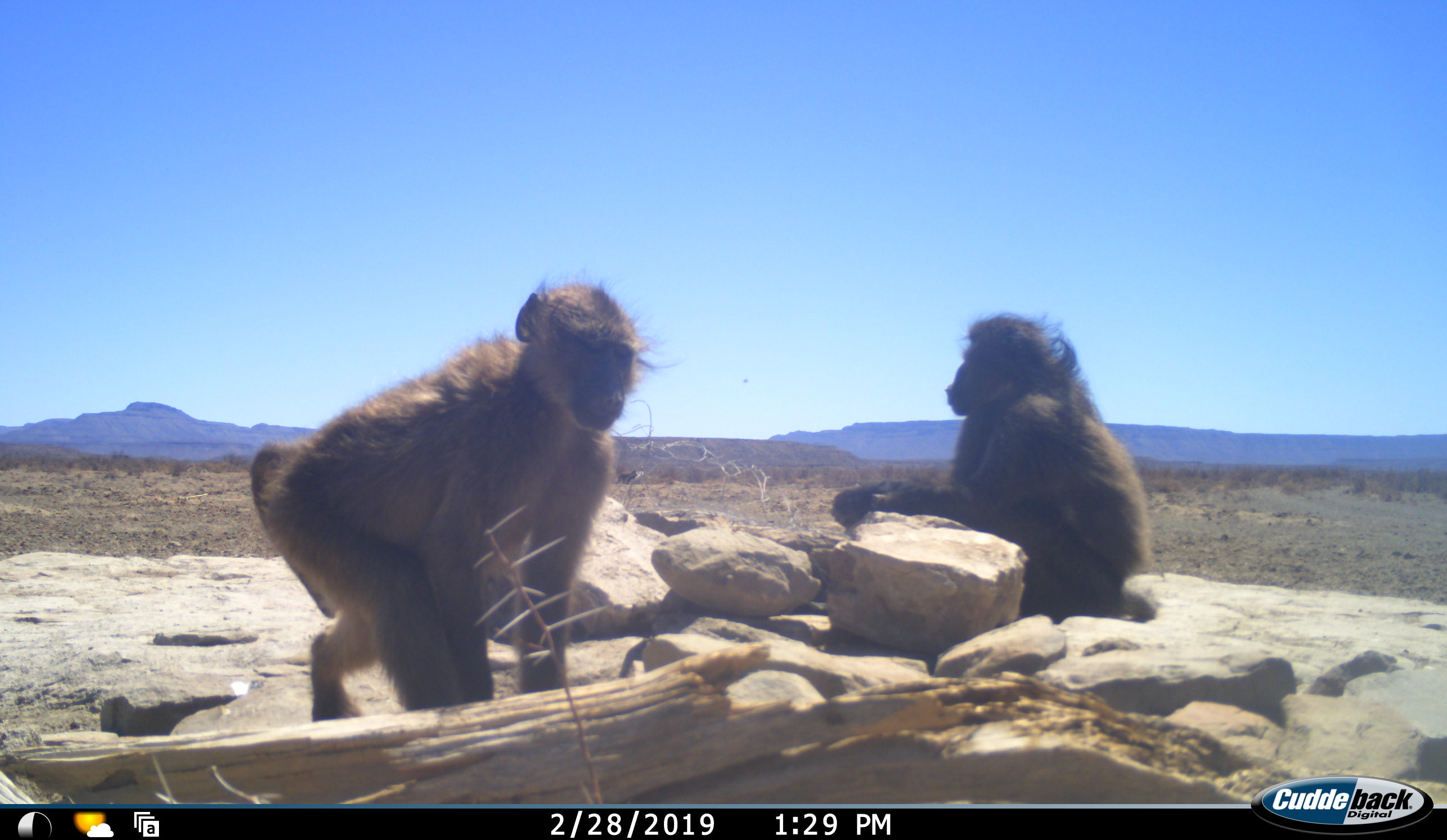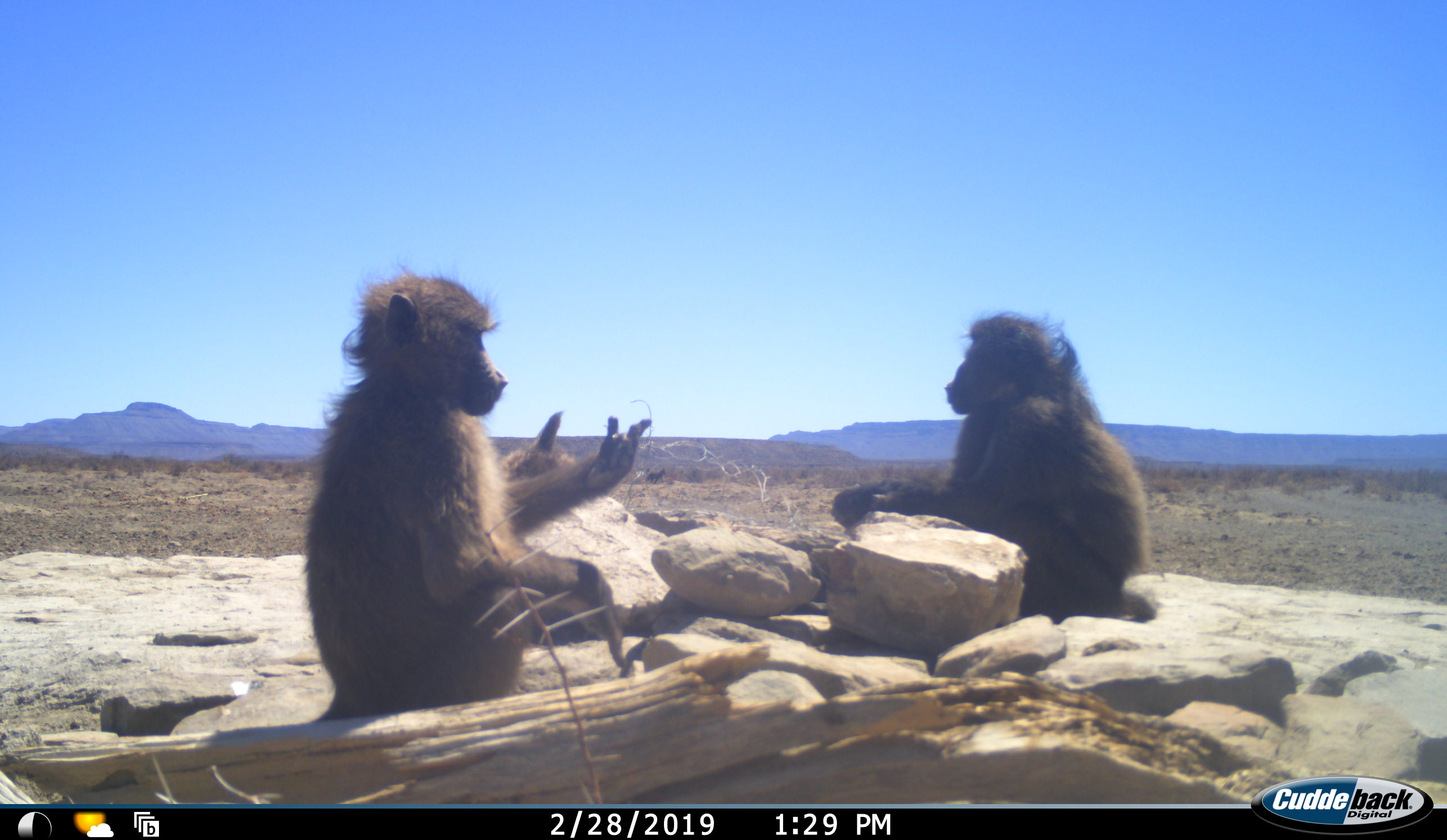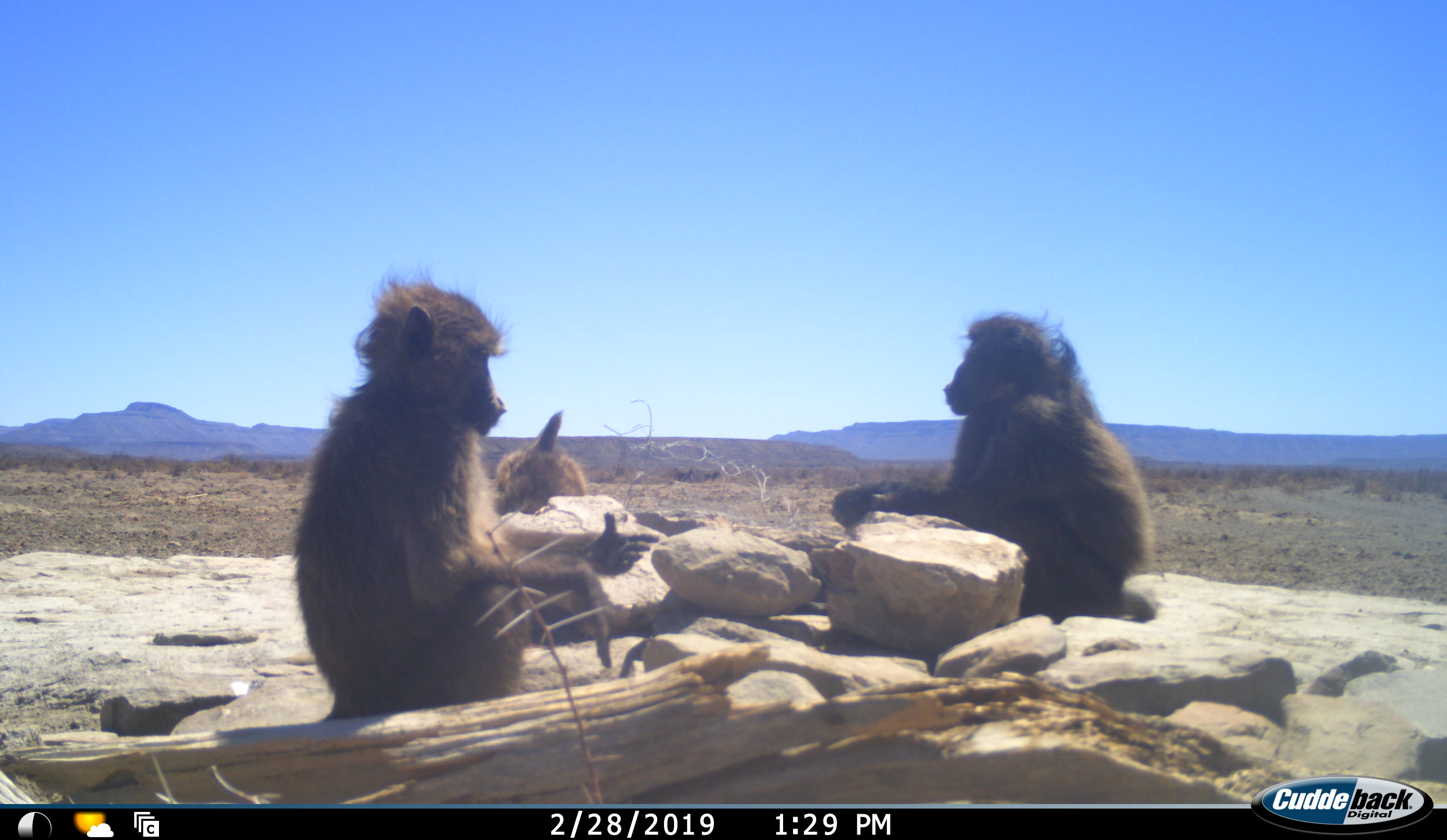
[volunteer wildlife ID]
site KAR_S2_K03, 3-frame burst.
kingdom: Animalia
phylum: Chordata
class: Mammalia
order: Primates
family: Cercopithecidae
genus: Papio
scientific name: Papio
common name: baboon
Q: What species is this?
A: Baboon (Papio).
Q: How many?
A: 3.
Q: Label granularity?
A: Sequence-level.